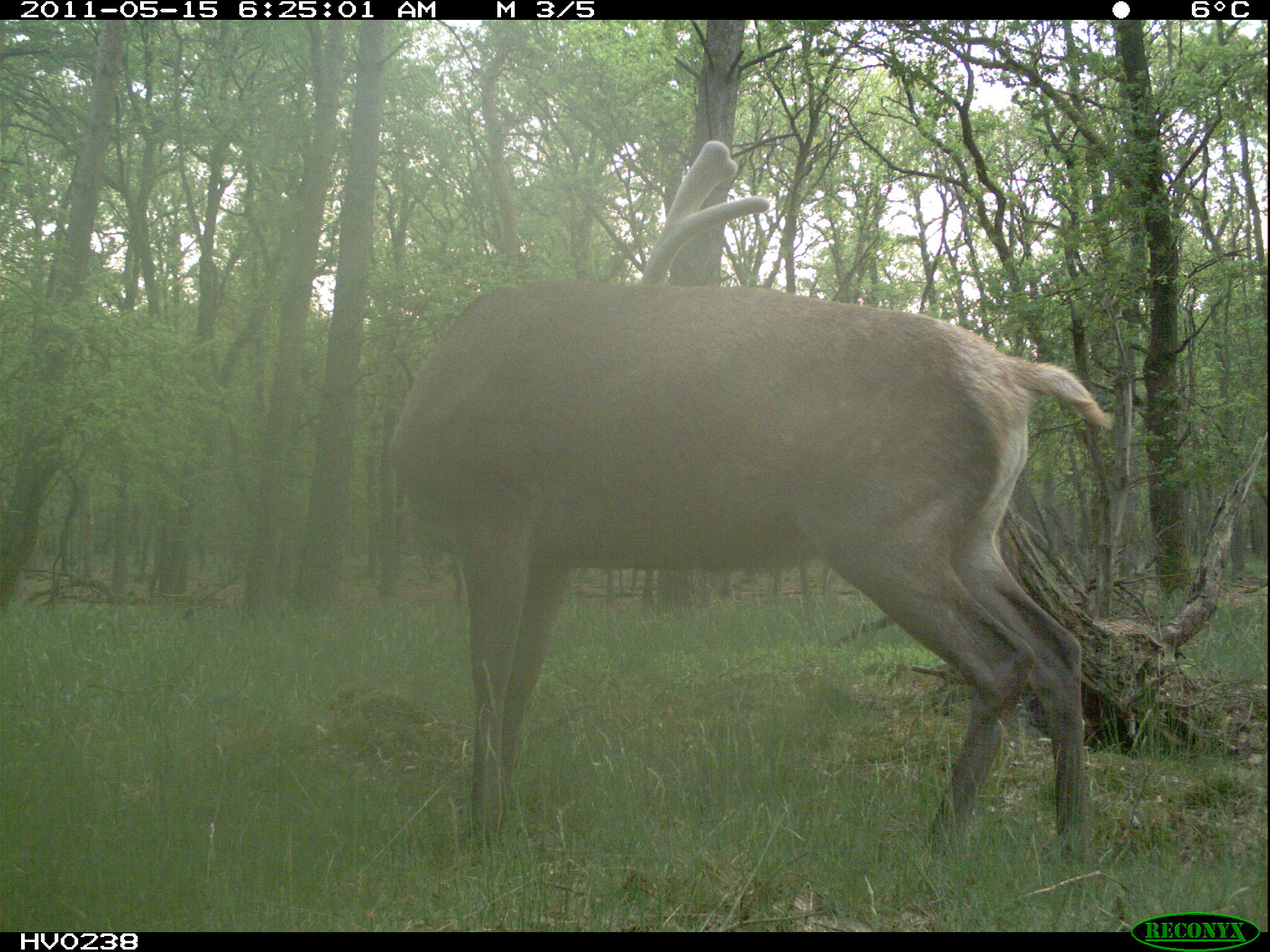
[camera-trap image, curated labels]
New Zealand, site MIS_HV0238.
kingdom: Animalia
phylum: Chordata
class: Mammalia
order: Artiodactyla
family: Cervidae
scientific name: Cervidae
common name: deer